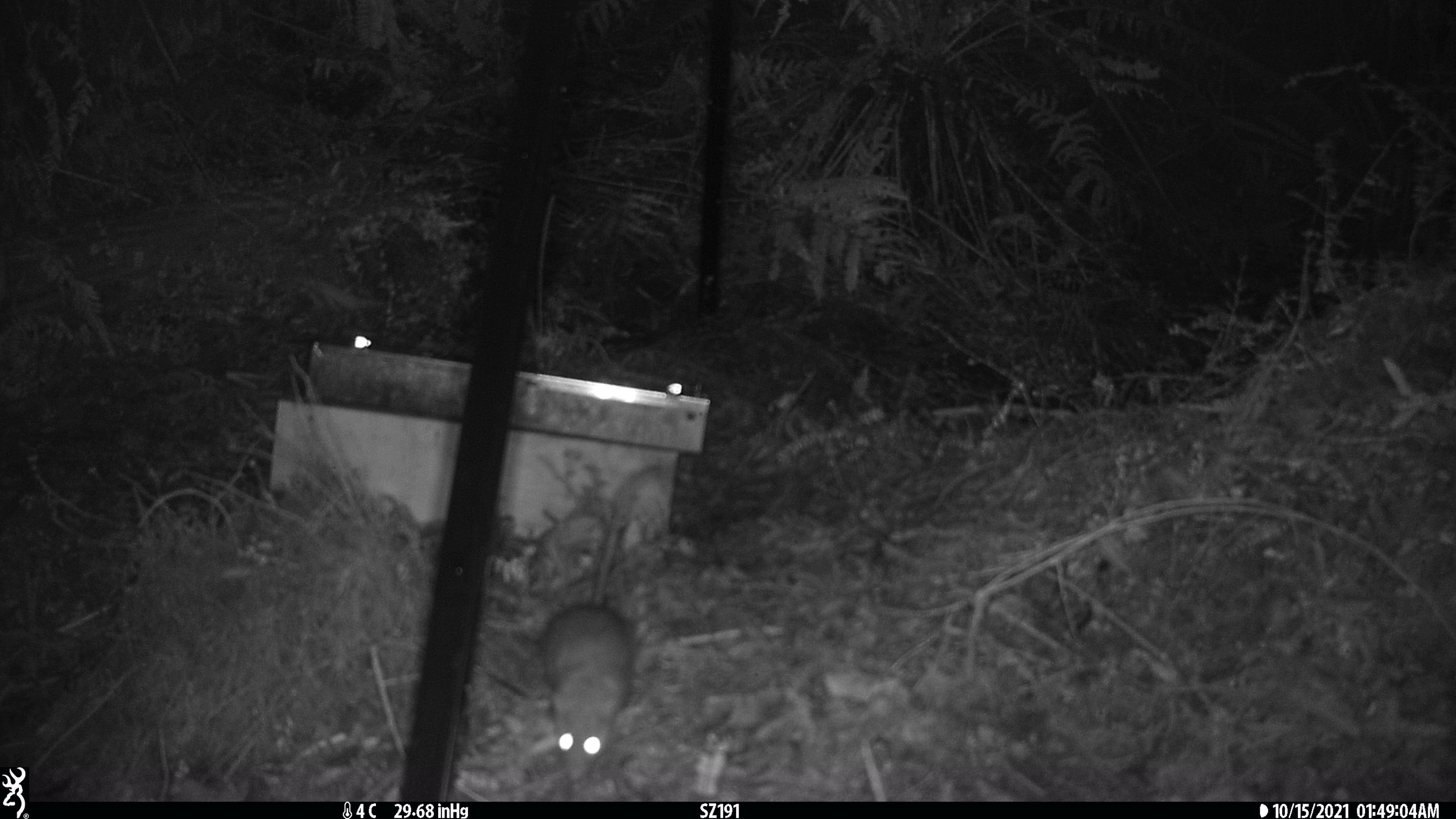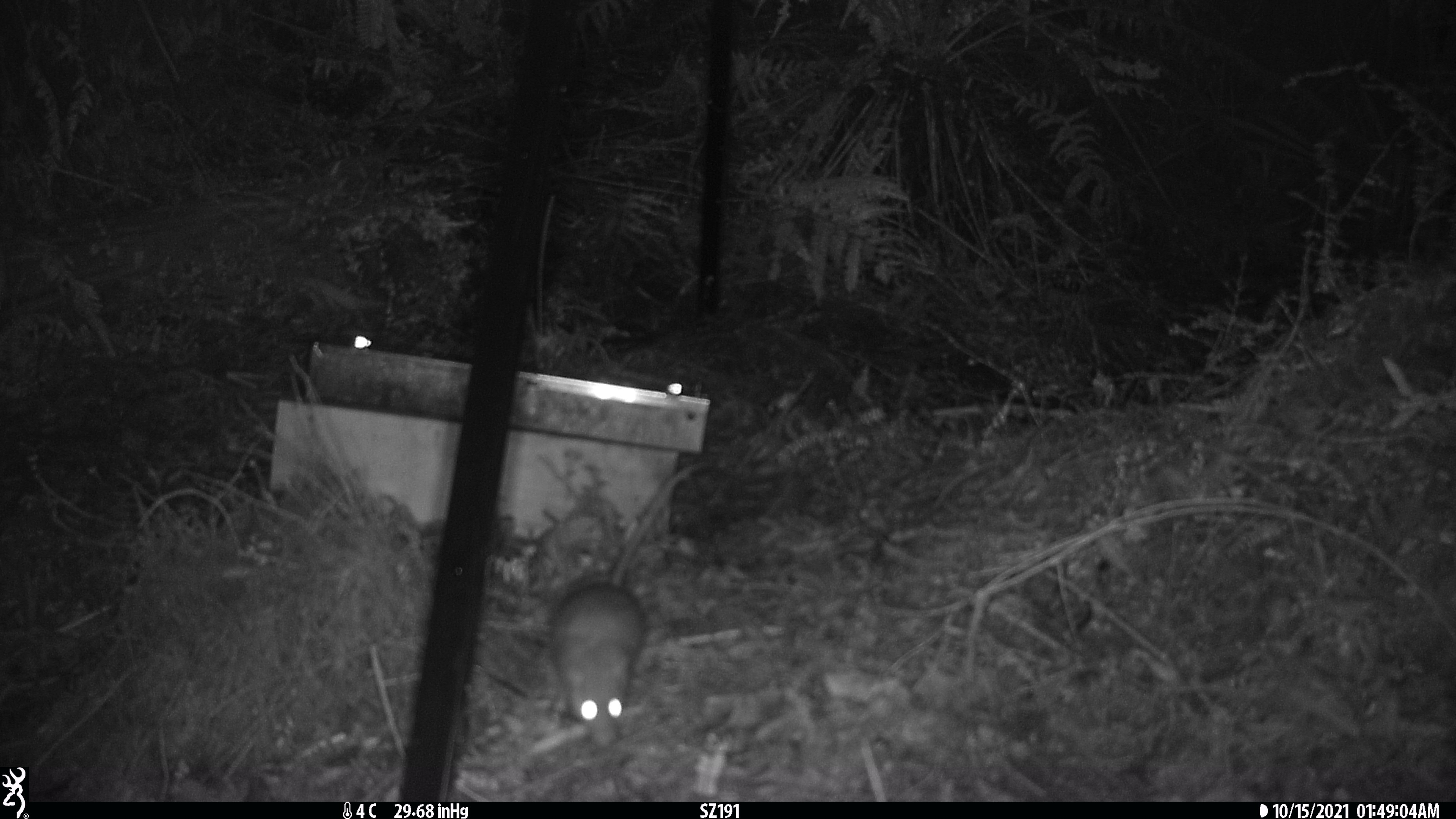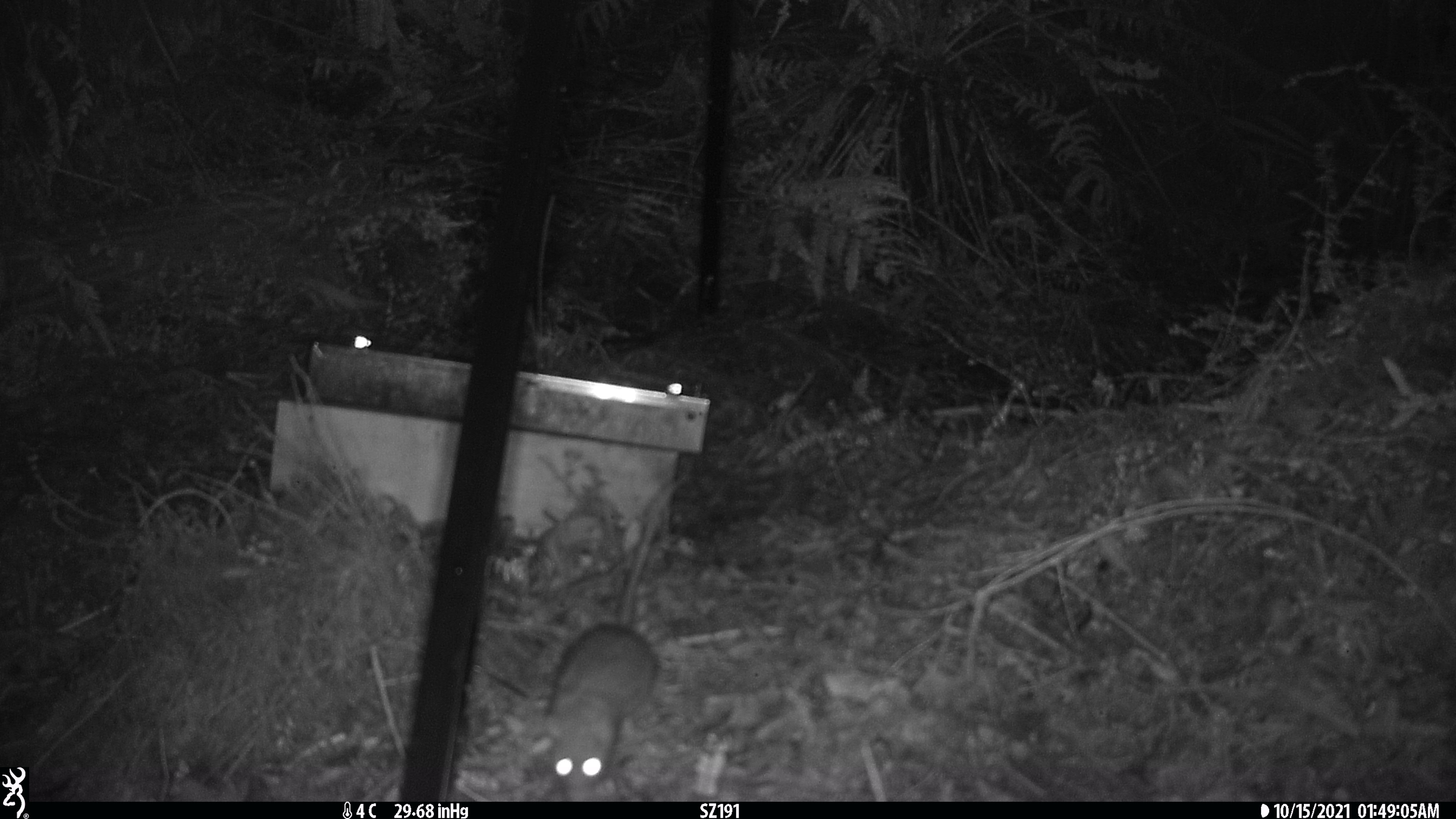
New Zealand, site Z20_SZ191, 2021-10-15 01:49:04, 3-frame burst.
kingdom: Animalia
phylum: Chordata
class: Mammalia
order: Rodentia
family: Muridae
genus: Rattus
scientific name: Rattus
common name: rat